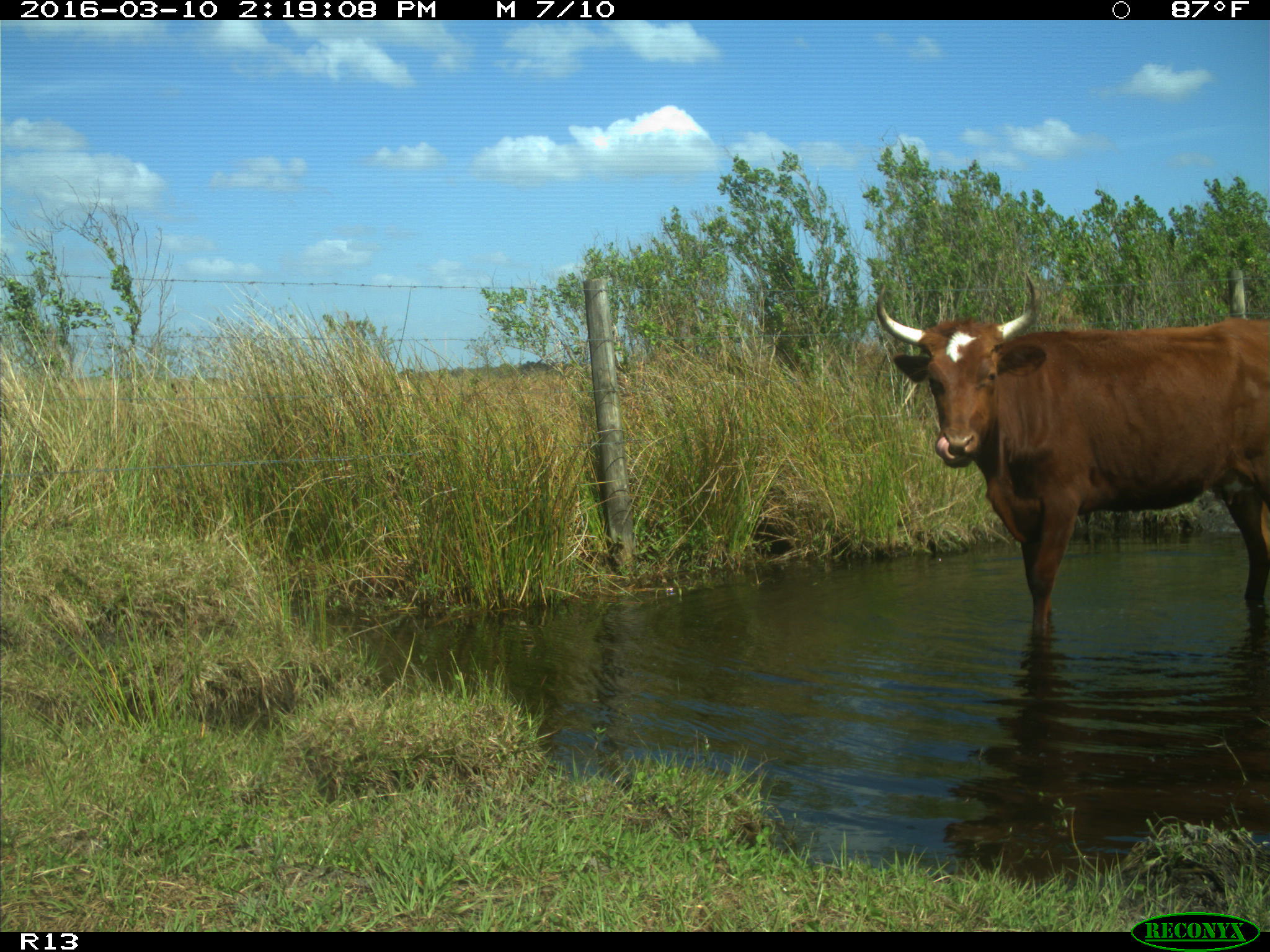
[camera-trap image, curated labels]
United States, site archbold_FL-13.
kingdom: Animalia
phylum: Chordata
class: Mammalia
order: Artiodactyla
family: Bovidae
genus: Bos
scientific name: Bos taurus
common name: domestic cow